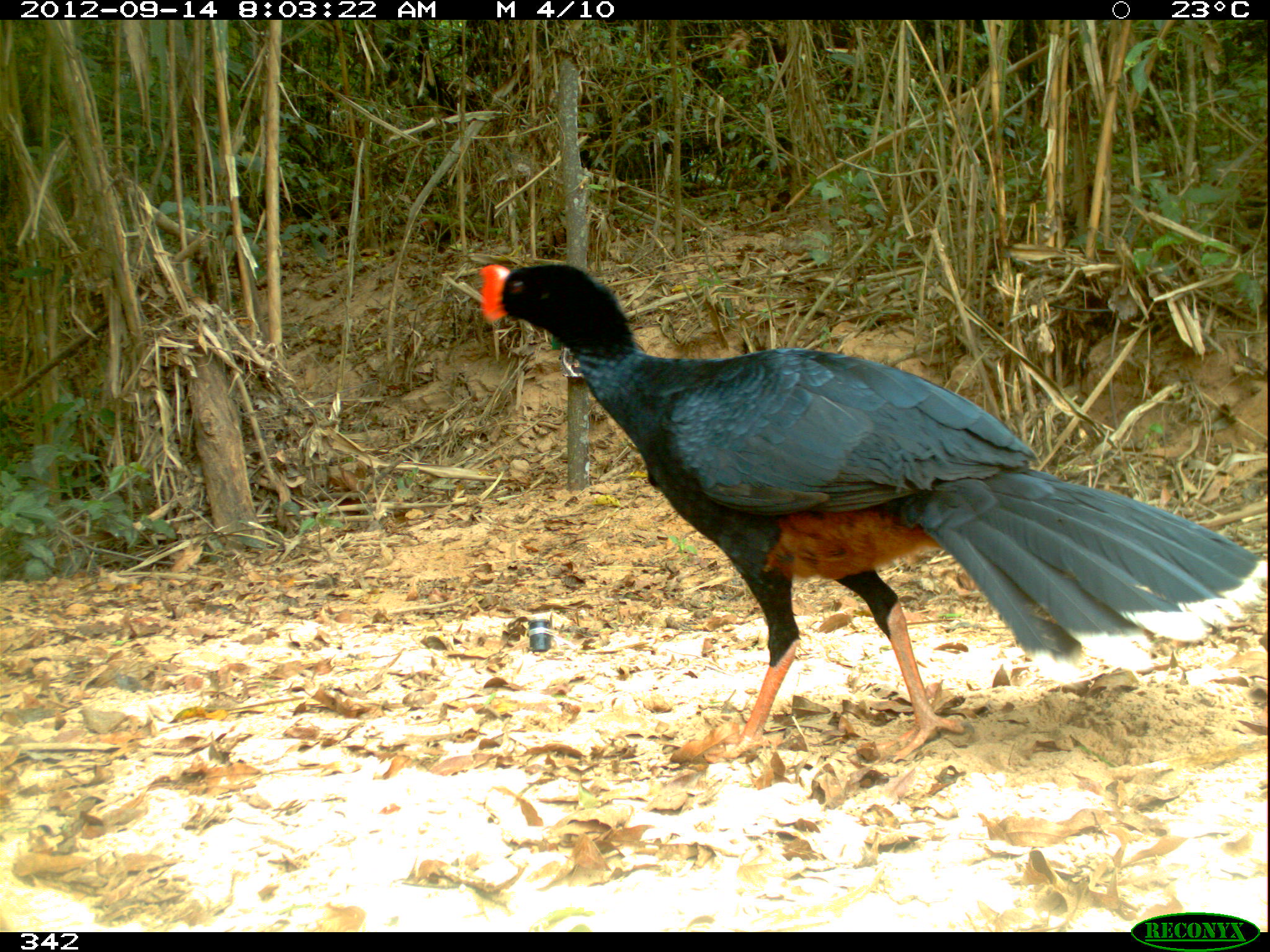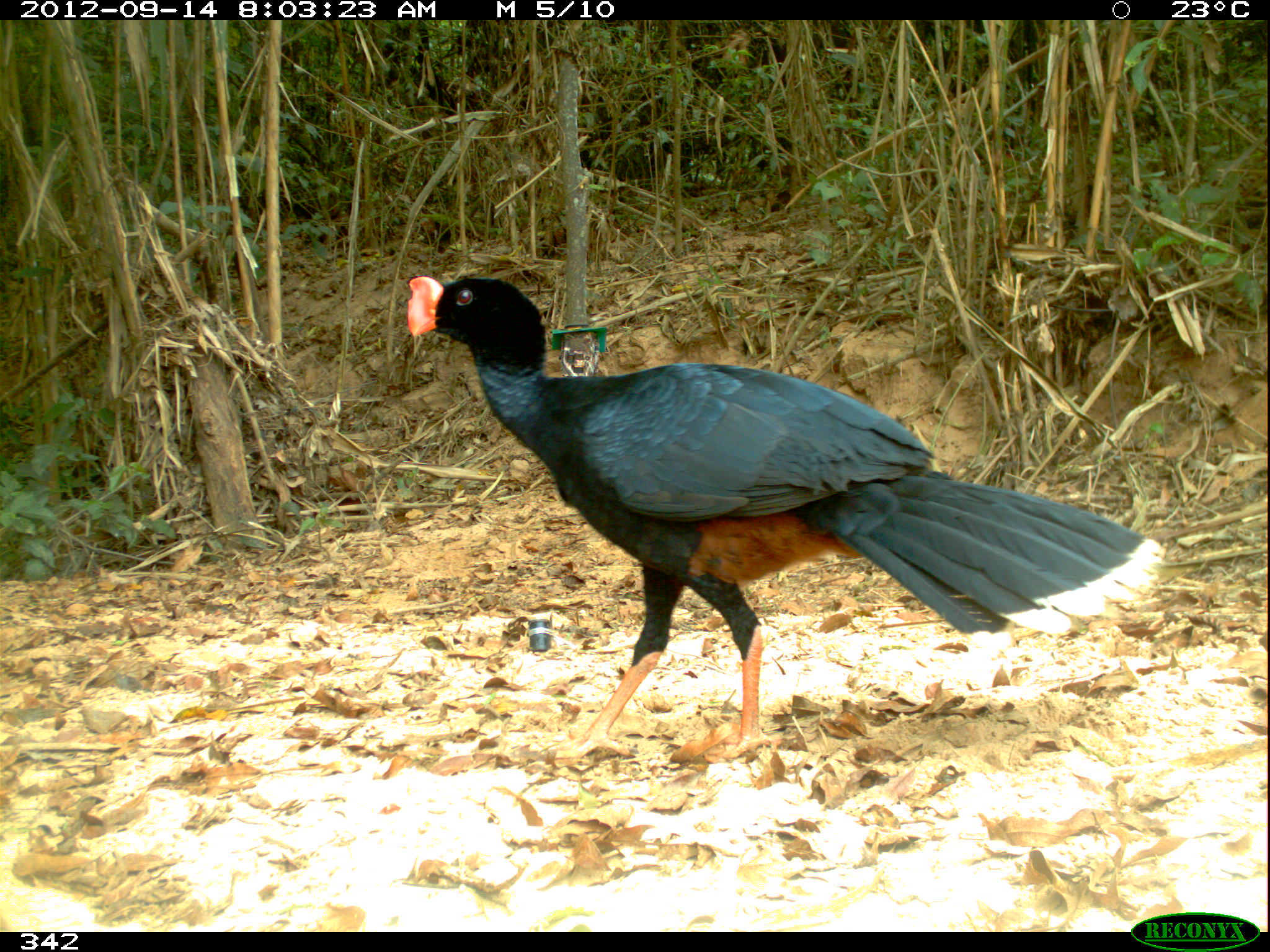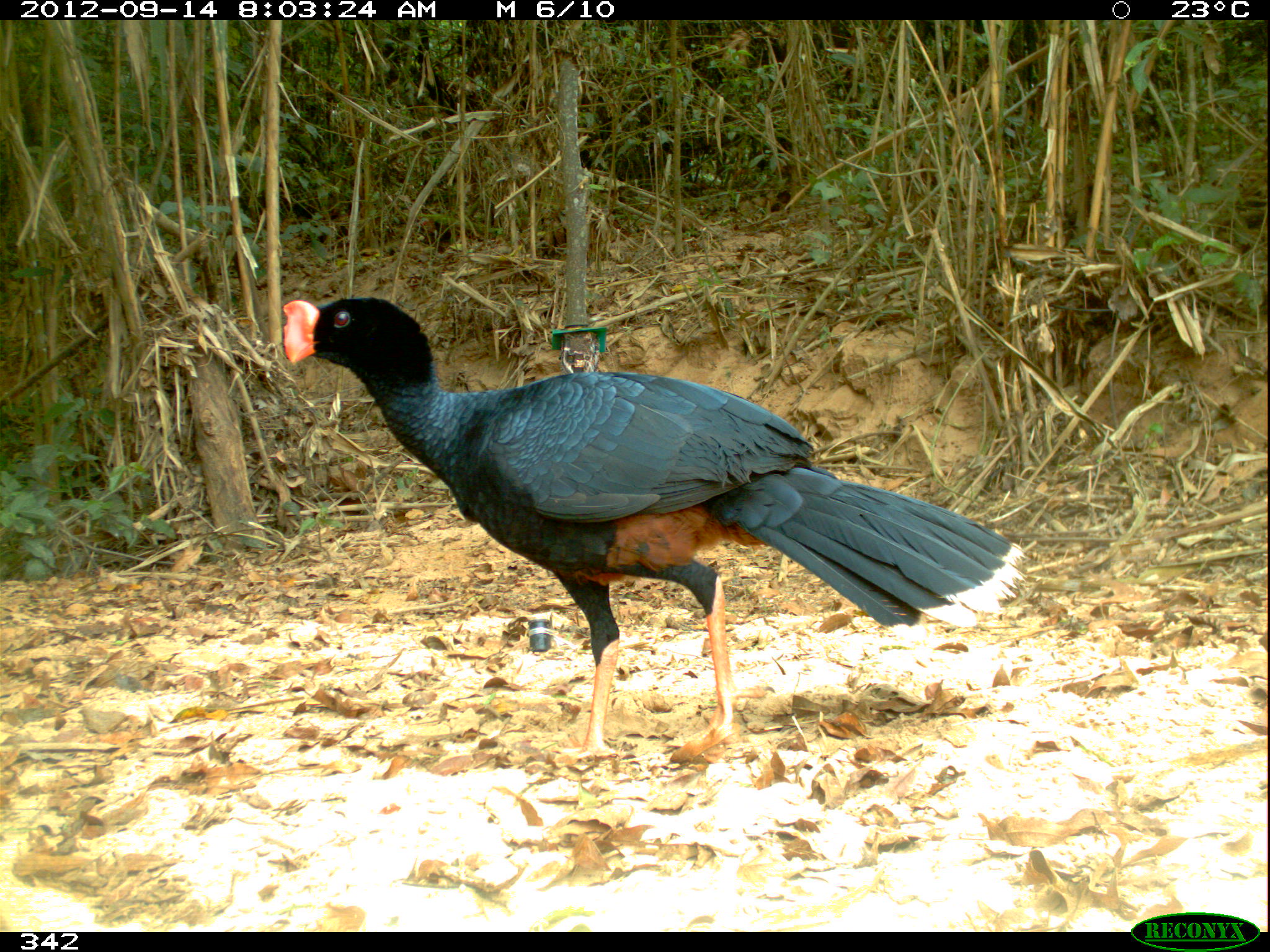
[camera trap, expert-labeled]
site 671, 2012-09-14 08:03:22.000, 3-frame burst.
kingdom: Animalia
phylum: Chordata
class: Aves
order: Galliformes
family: Cracidae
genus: Mitu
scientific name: Mitu tuberosum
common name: razor-billed curassow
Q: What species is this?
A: Mitu tuberosum (razor-billed curassow).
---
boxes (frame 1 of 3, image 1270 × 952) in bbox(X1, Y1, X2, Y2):
mitu tuberosum: bbox(475, 262, 1264, 762)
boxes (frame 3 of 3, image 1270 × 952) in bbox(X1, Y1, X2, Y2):
mitu tuberosum: bbox(279, 294, 1022, 759)